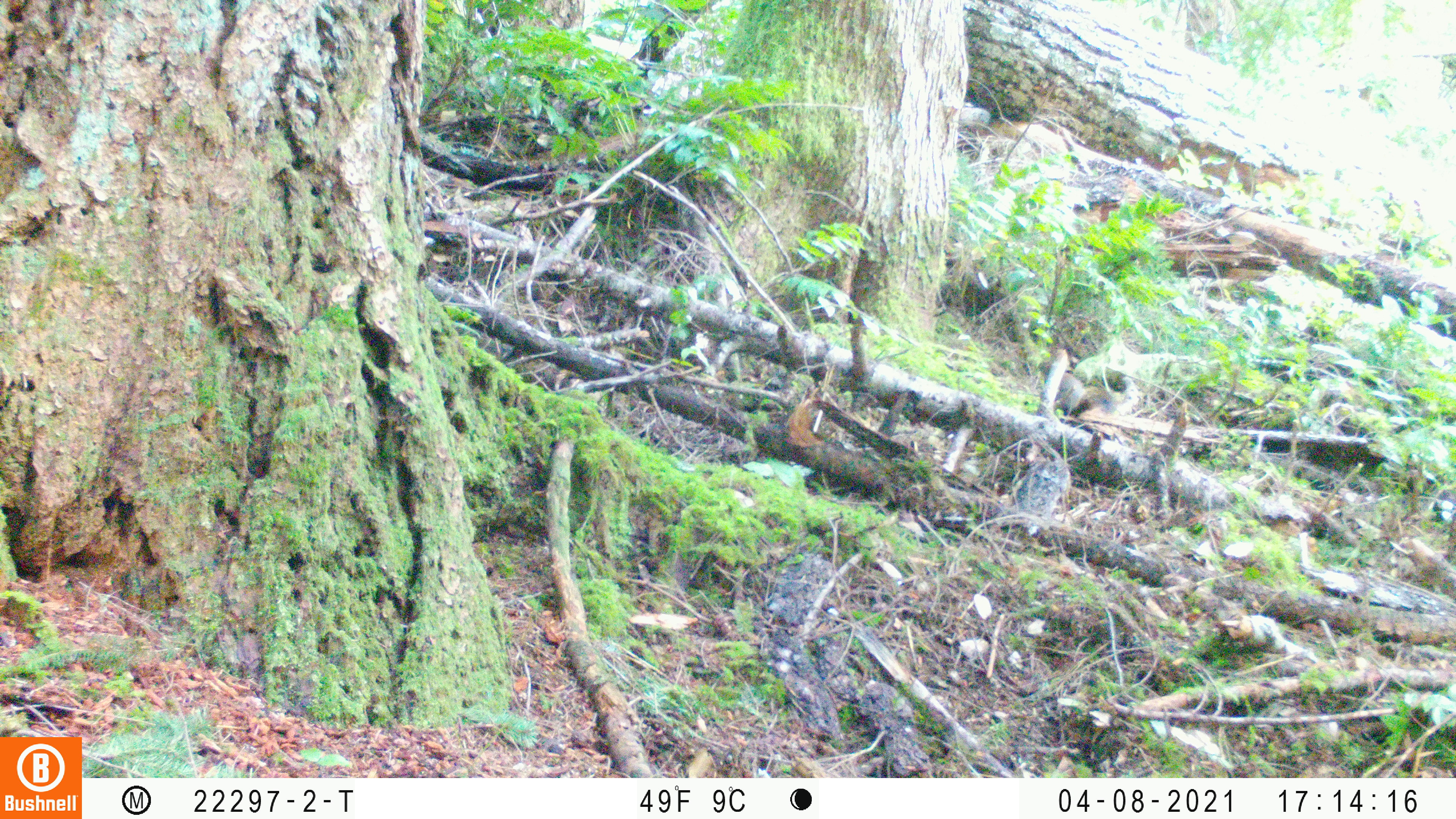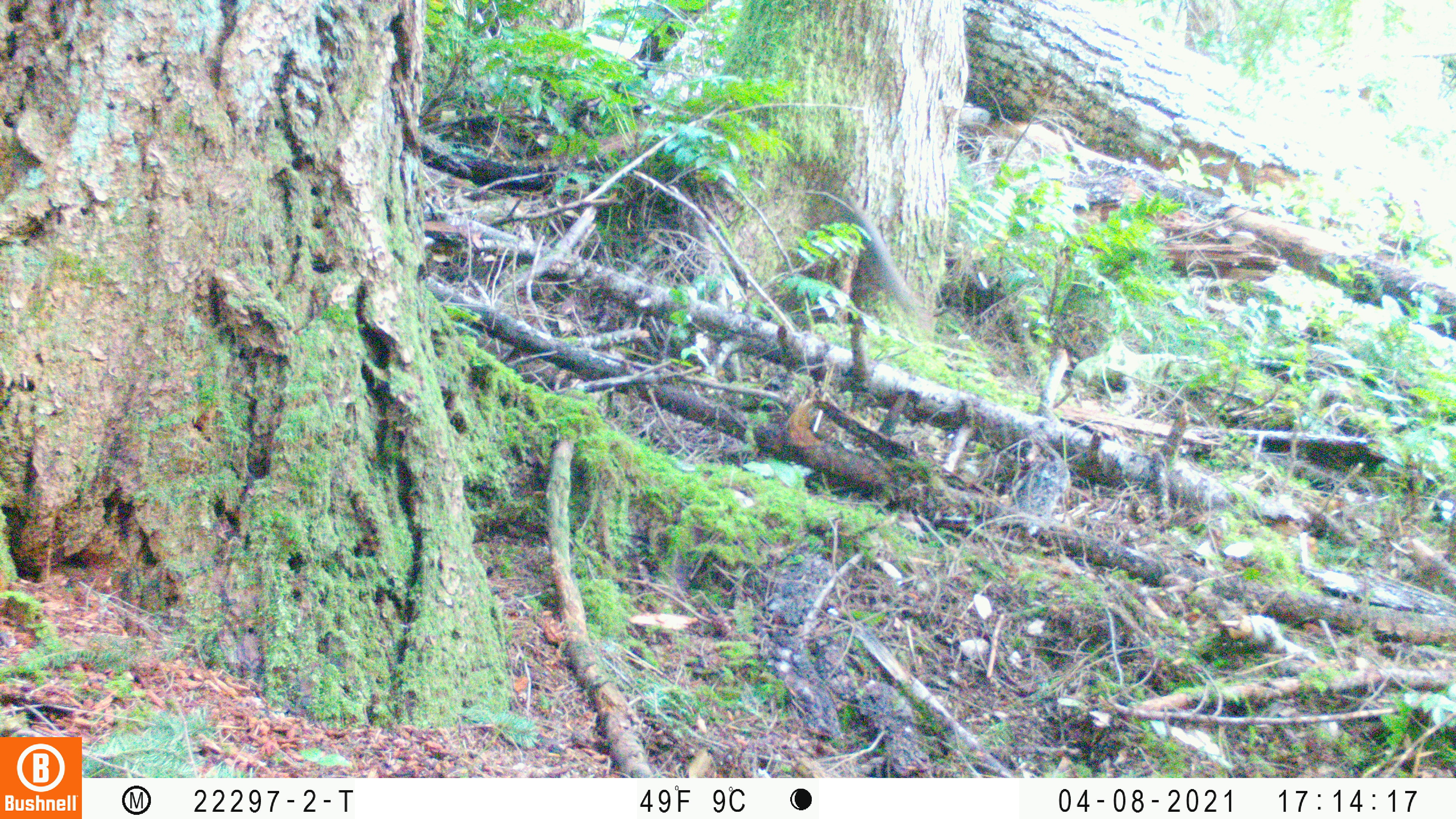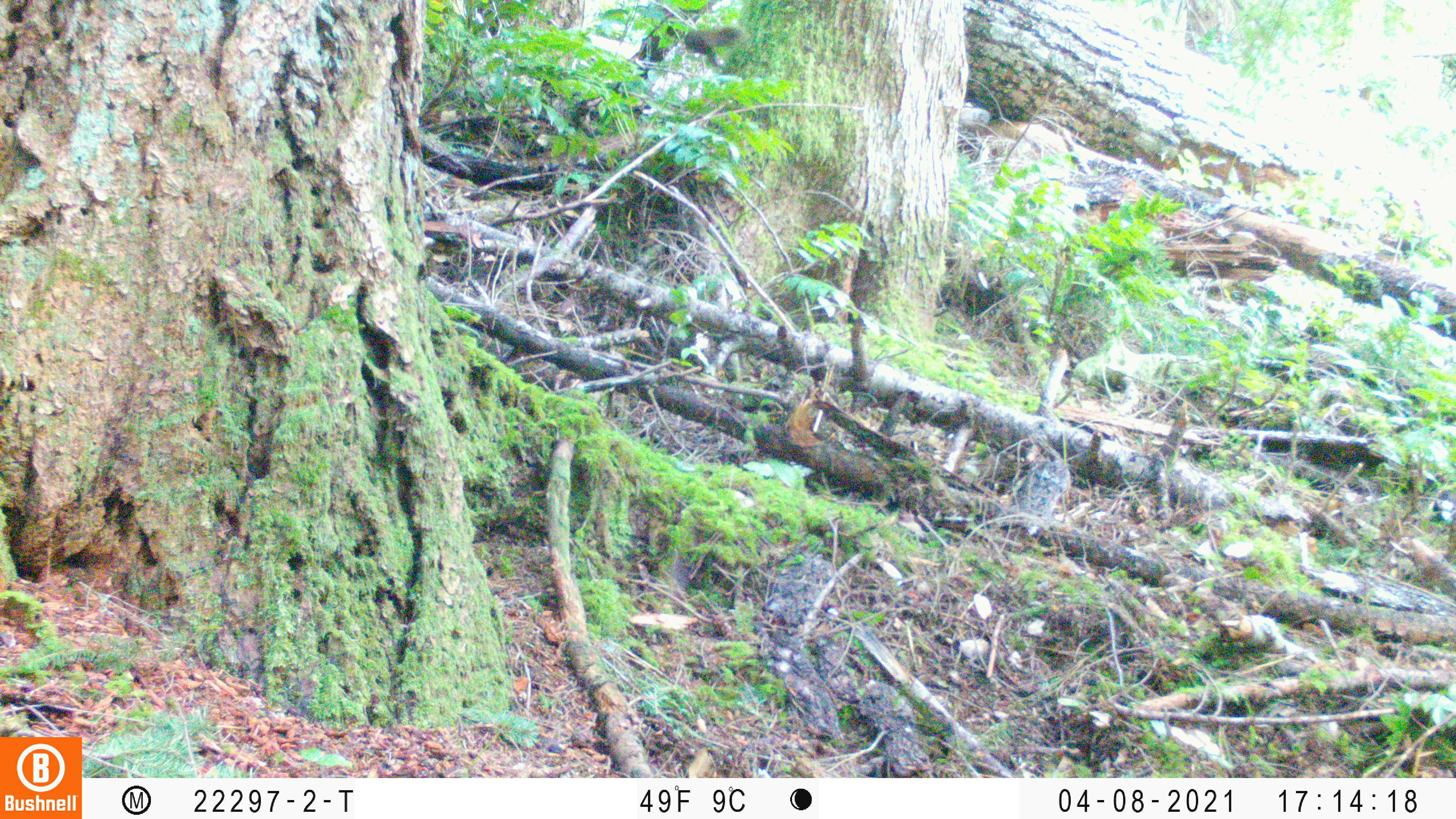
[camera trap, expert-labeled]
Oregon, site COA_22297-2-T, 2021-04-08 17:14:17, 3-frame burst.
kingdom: Animalia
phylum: Chordata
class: Mammalia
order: Rodentia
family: Sciuridae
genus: Tamiasciurus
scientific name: Tamiasciurus douglasii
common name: douglas squirrel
Douglas squirrel (Tamiasciurus douglasii).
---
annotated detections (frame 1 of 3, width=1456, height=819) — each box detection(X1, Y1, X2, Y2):
douglas squirrel: detection(1014, 339, 1125, 450)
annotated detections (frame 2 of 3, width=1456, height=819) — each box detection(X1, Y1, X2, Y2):
douglas squirrel: detection(807, 165, 944, 347)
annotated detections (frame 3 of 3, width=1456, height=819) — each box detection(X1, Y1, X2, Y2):
douglas squirrel: detection(655, 14, 767, 80)